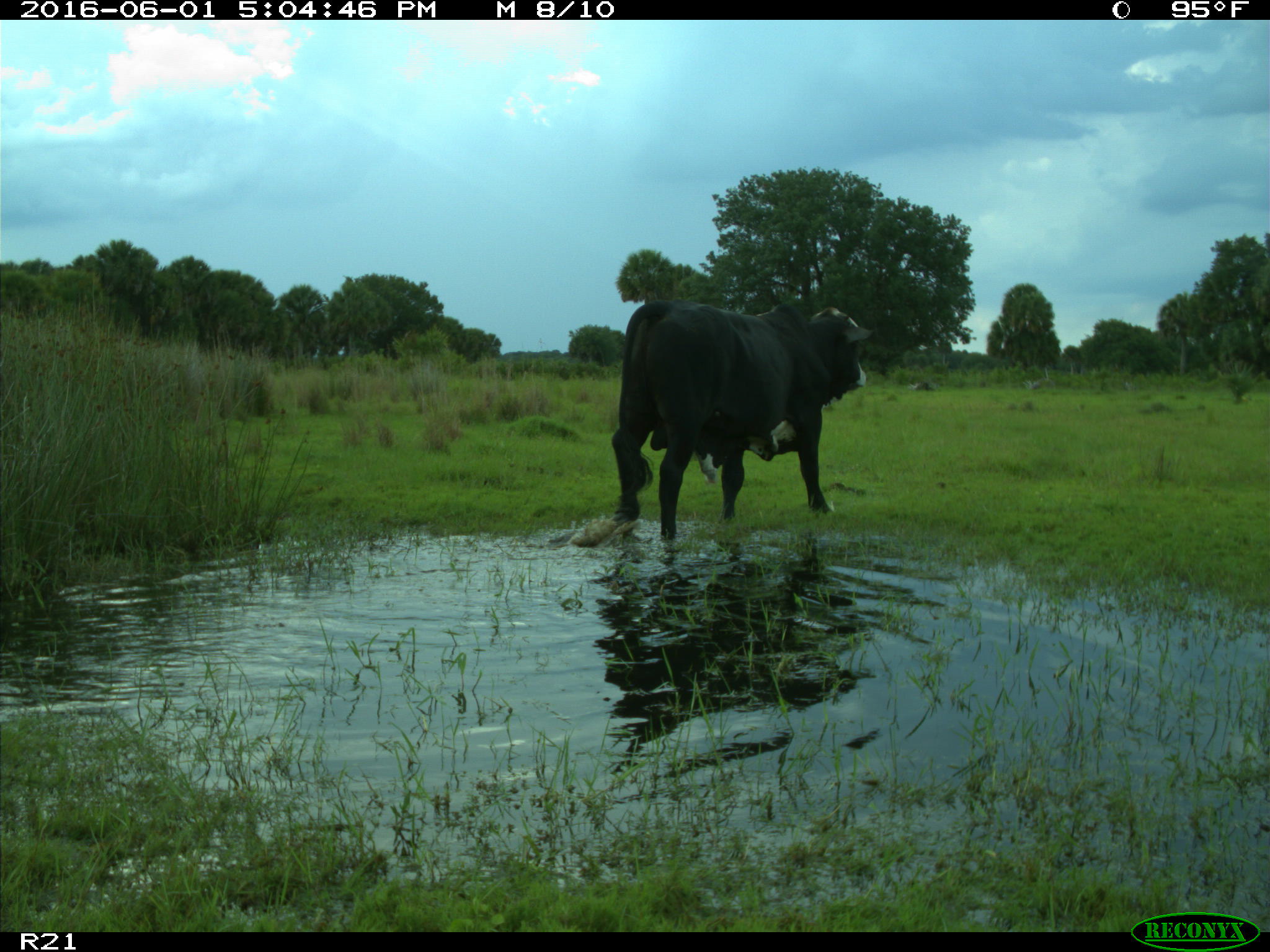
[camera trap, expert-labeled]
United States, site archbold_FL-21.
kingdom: Animalia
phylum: Chordata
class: Mammalia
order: Artiodactyla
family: Bovidae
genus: Bos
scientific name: Bos taurus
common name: domestic cow